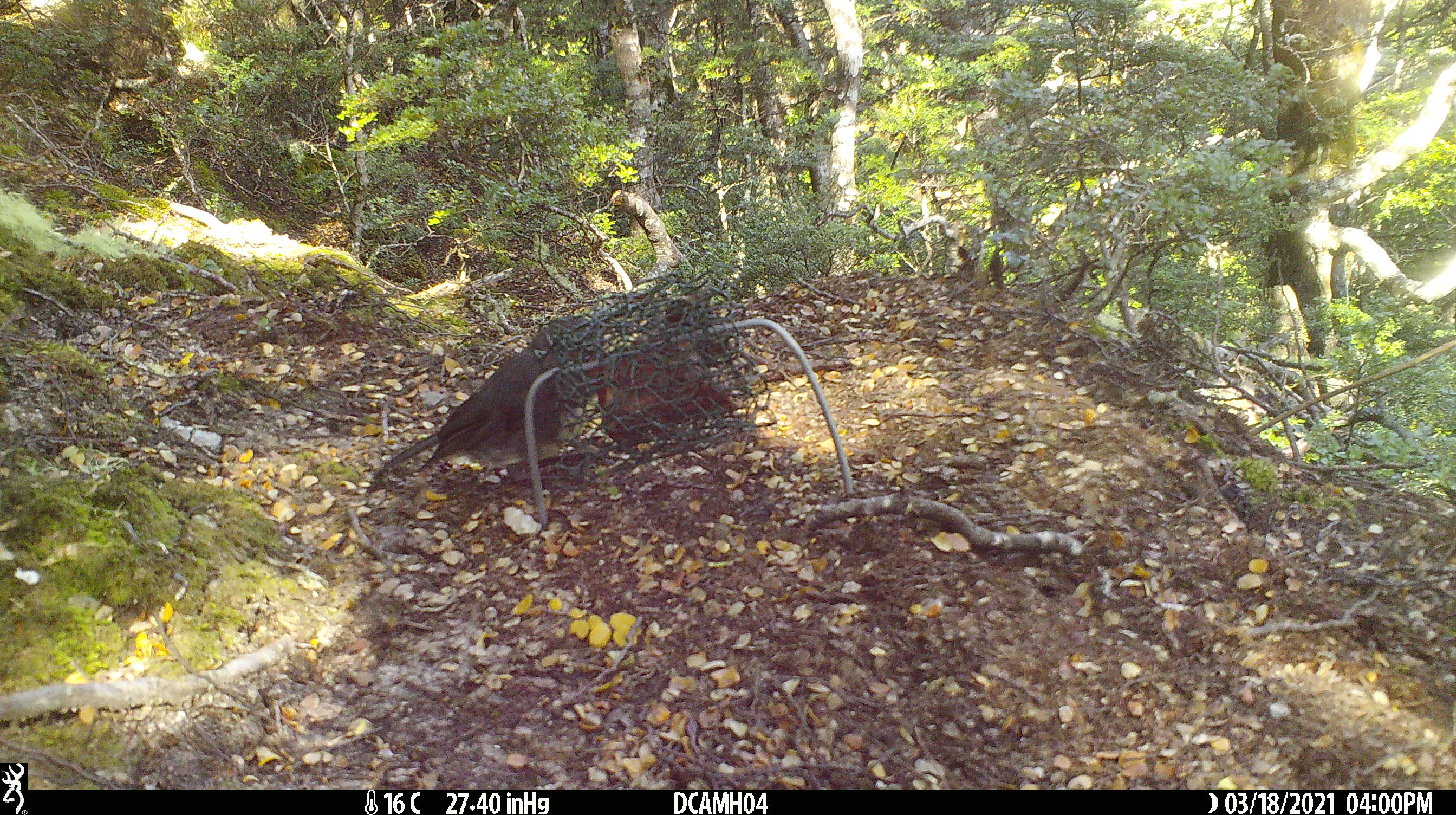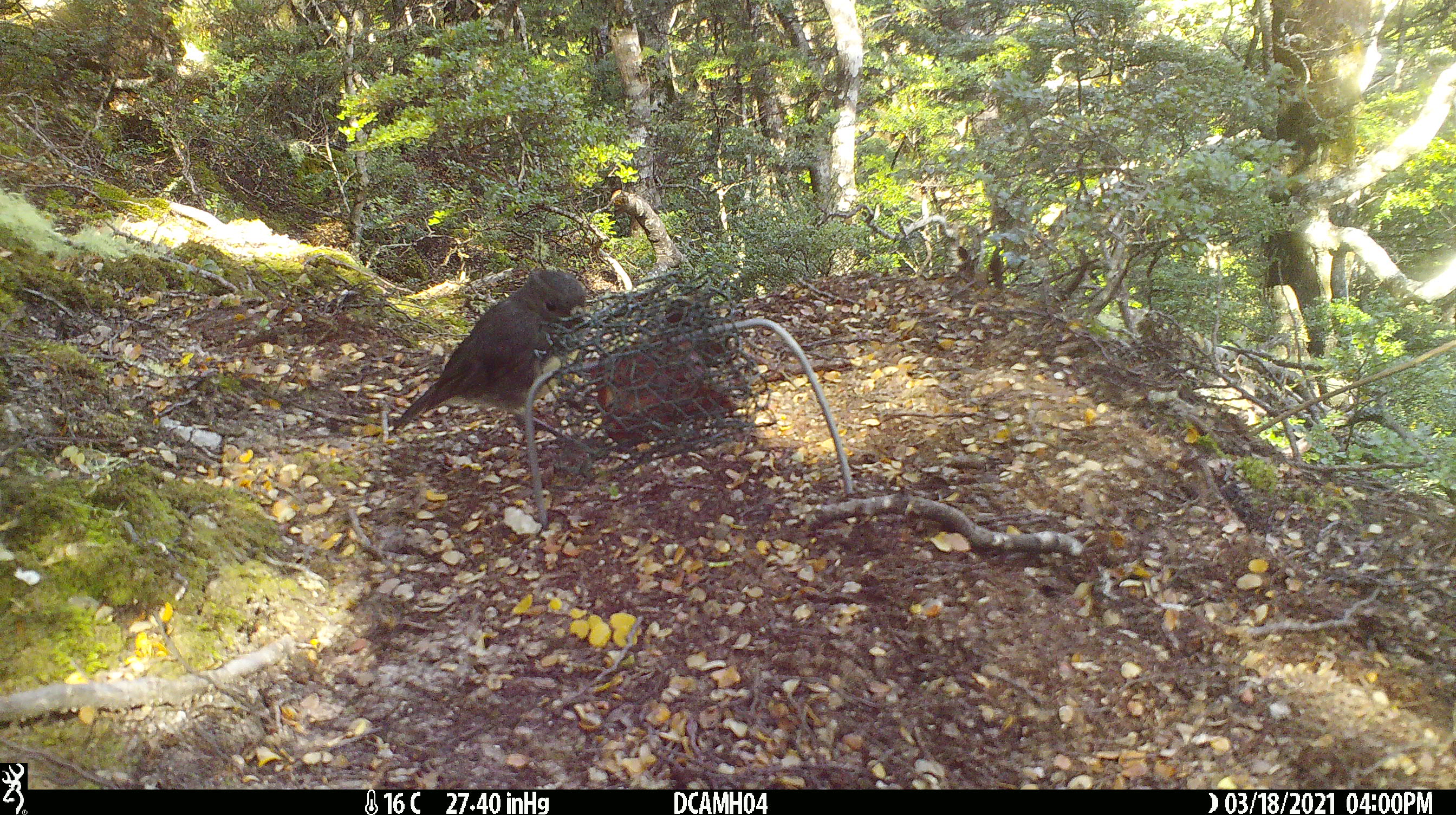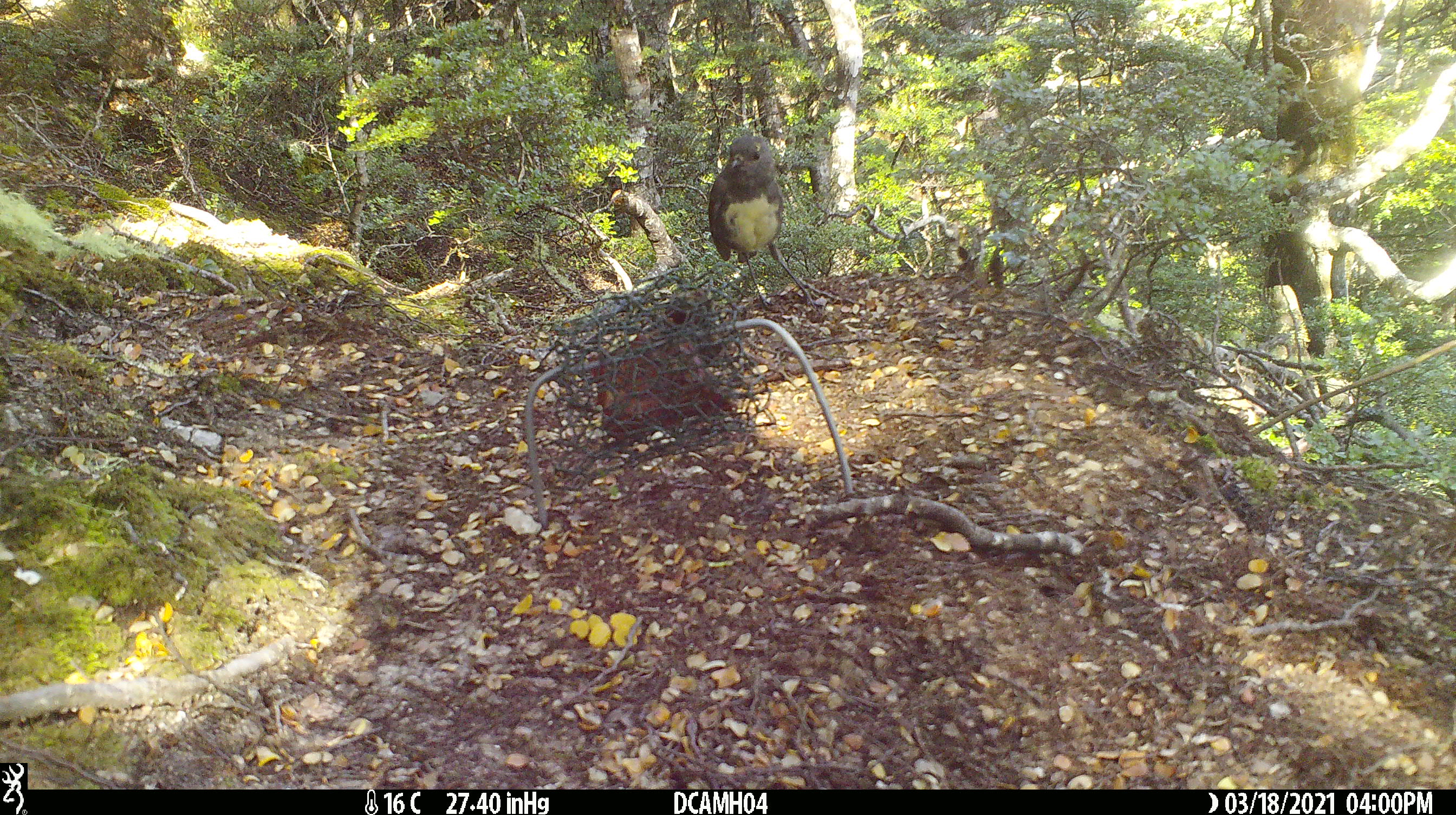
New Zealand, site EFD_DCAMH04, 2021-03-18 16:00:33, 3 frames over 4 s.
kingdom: Animalia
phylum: Chordata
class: Aves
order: Passeriformes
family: Petroicidae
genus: Petroica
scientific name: Petroica australis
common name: new zealand robin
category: robin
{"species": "robin (new zealand robin) (Petroica australis)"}